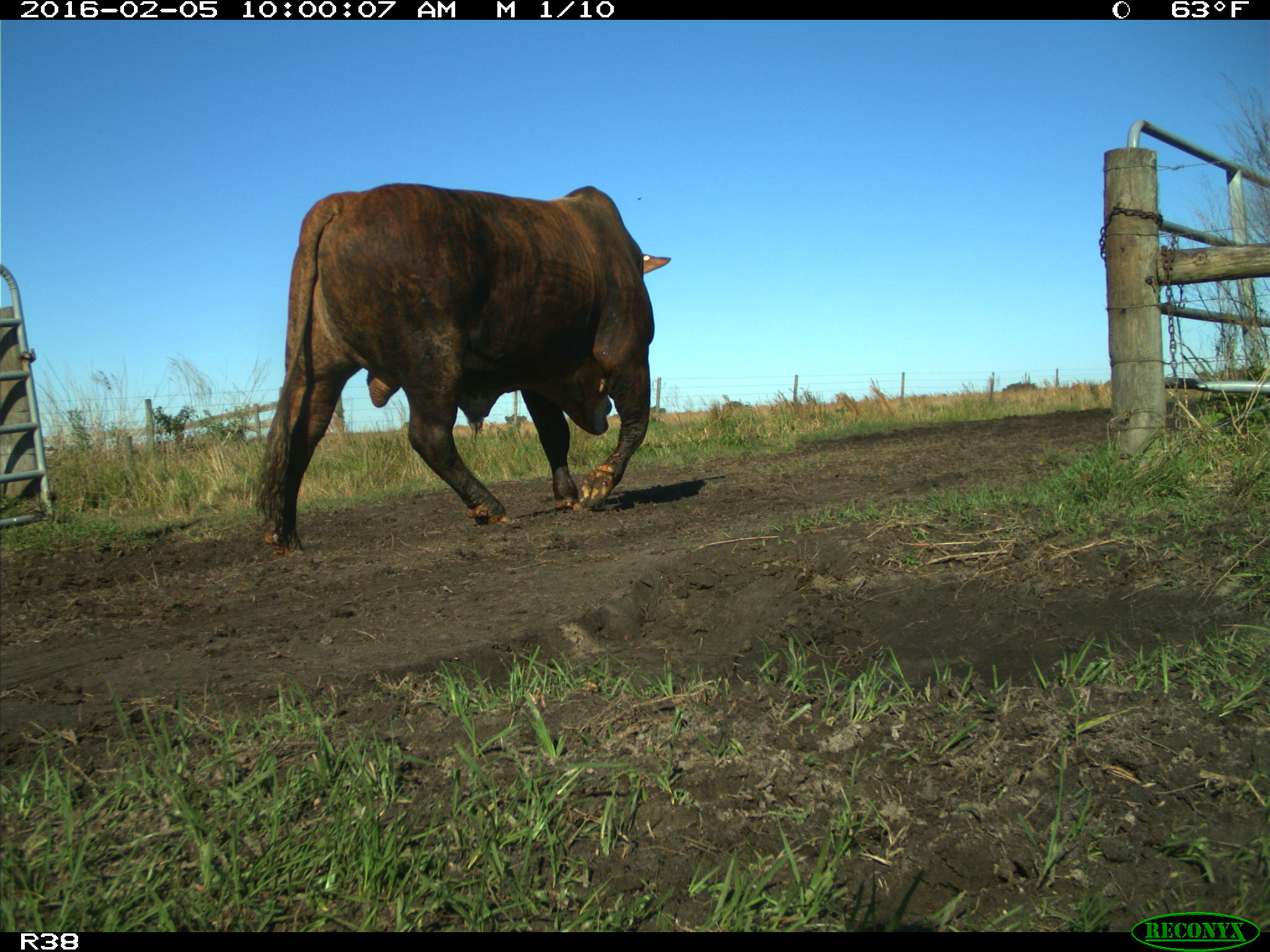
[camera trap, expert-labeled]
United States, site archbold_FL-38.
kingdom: Animalia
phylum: Chordata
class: Mammalia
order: Artiodactyla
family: Bovidae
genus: Bos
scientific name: Bos taurus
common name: domestic cow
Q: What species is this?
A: Bos taurus (domestic cow).